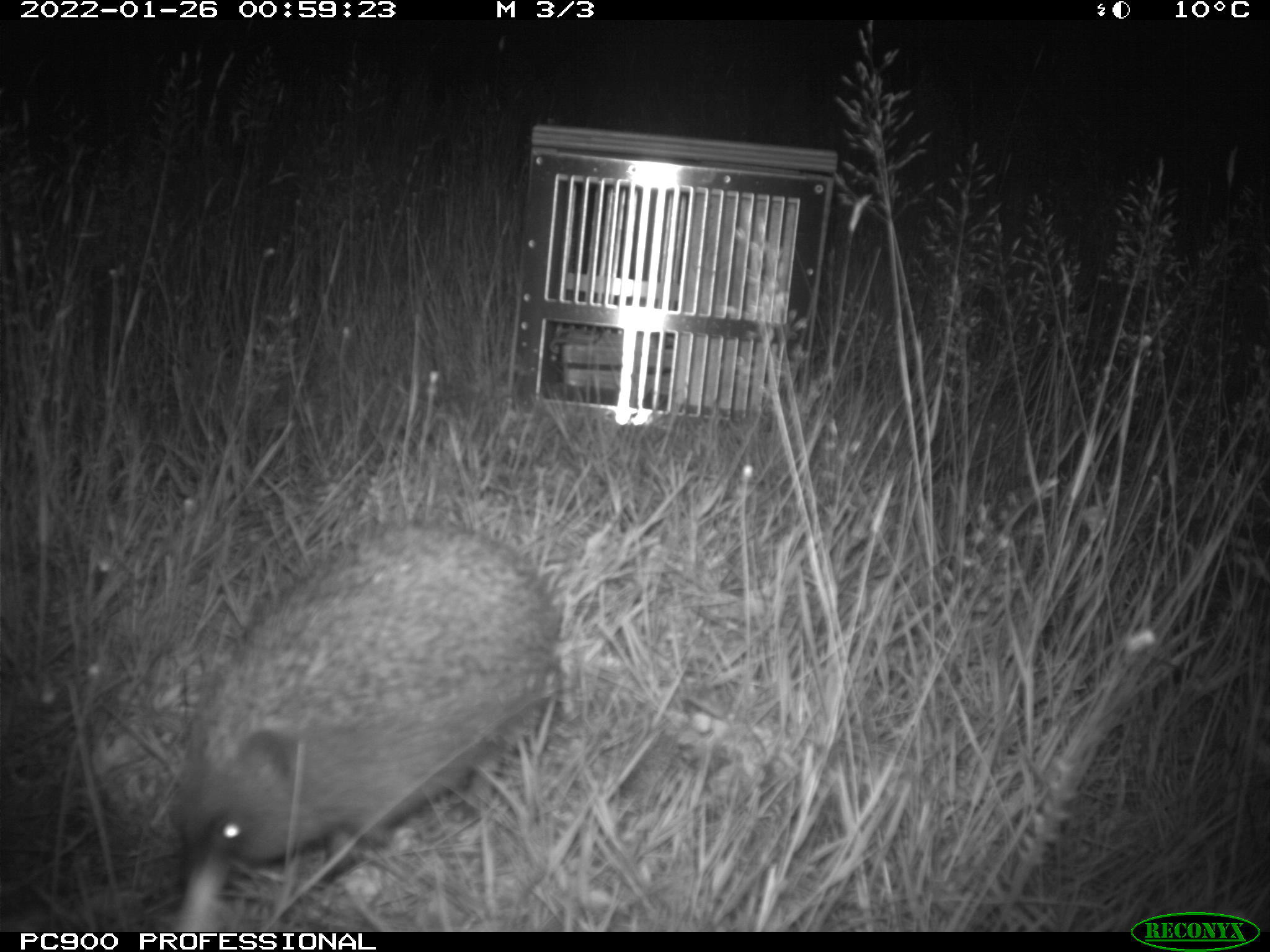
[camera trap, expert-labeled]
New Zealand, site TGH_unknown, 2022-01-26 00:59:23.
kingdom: Animalia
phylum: Chordata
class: Mammalia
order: Eulipotyphla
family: Erinaceidae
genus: Erinaceus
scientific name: Erinaceus europaeus europaeus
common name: european hedgehog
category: hedgehog